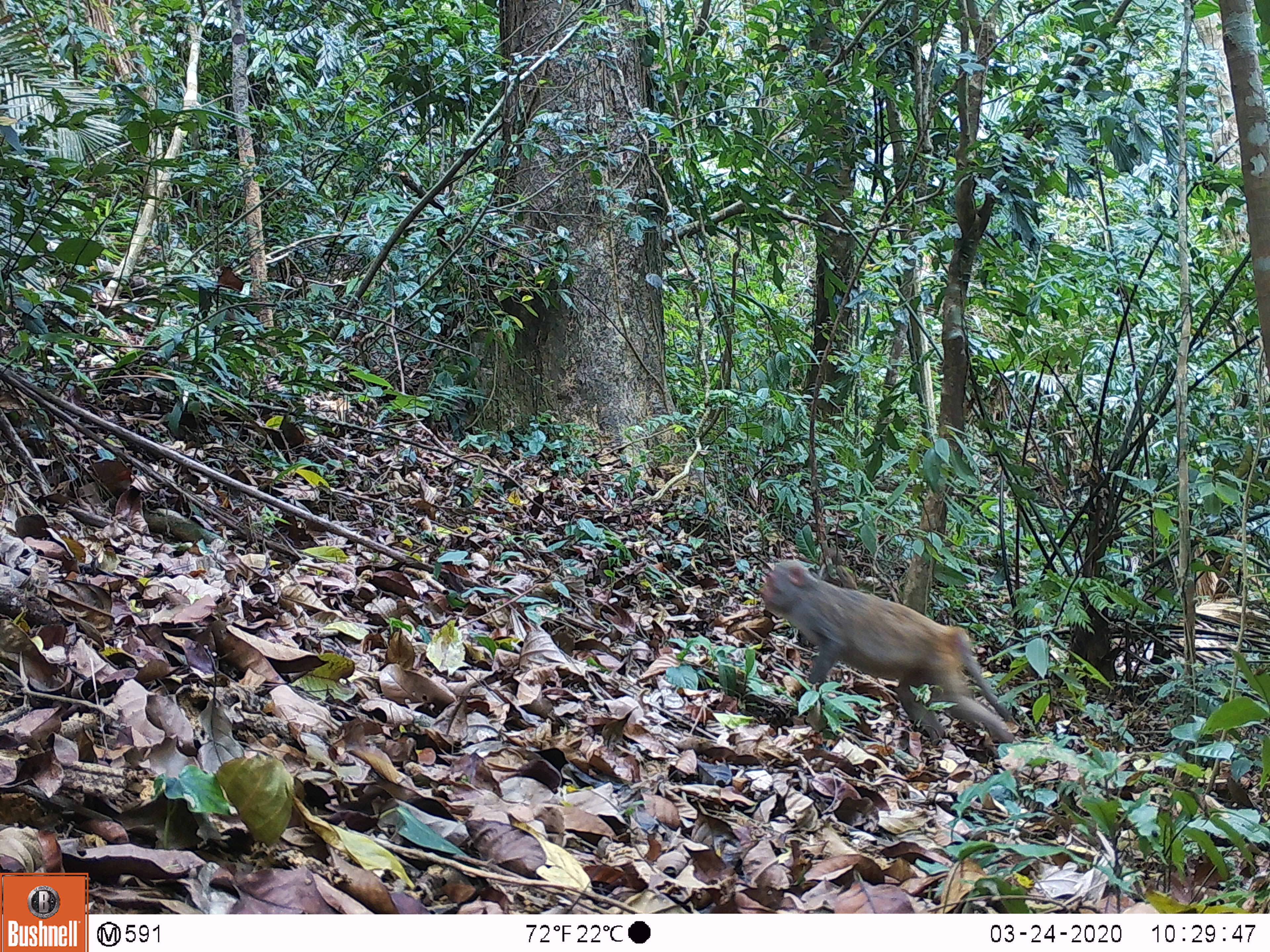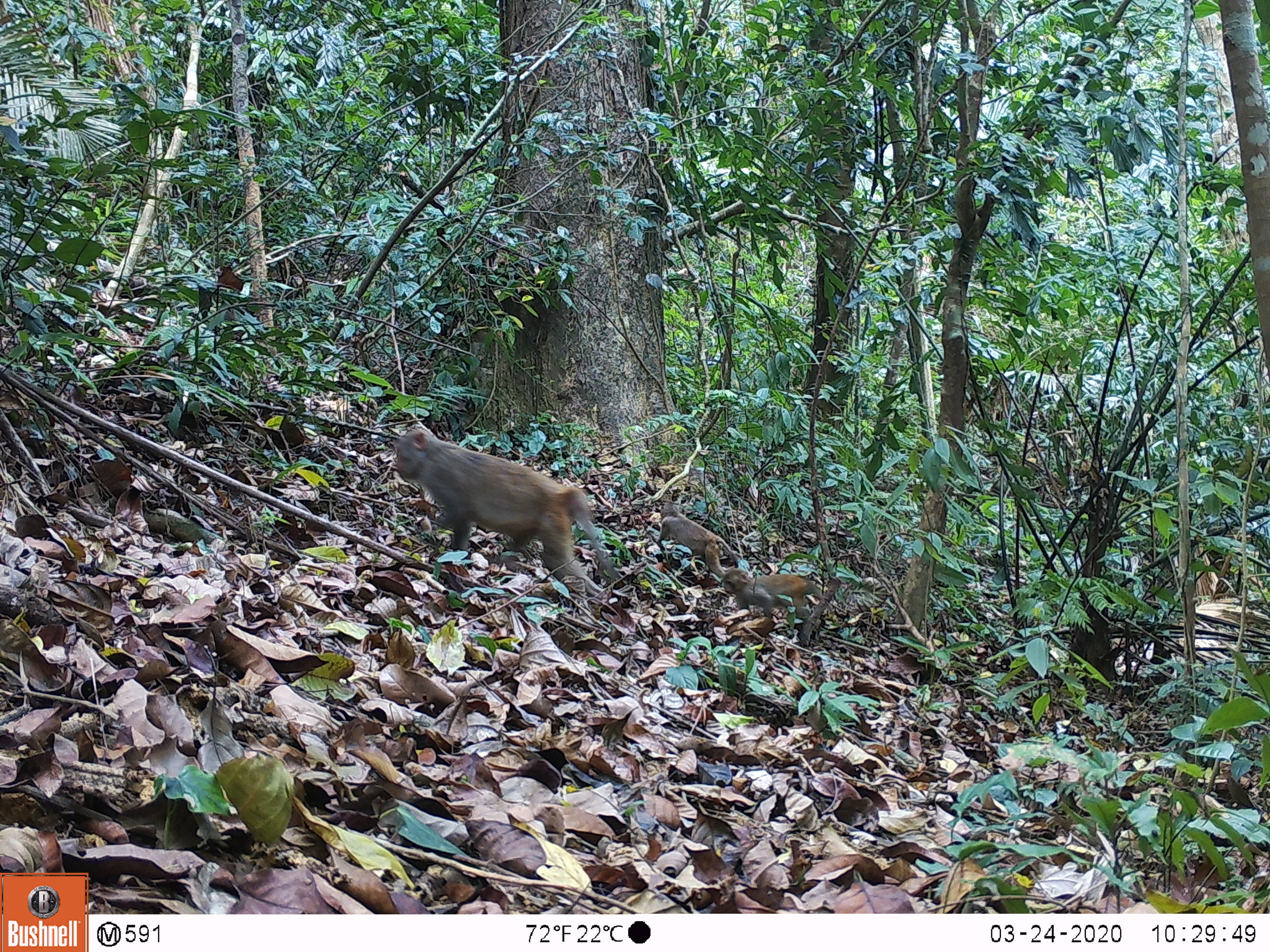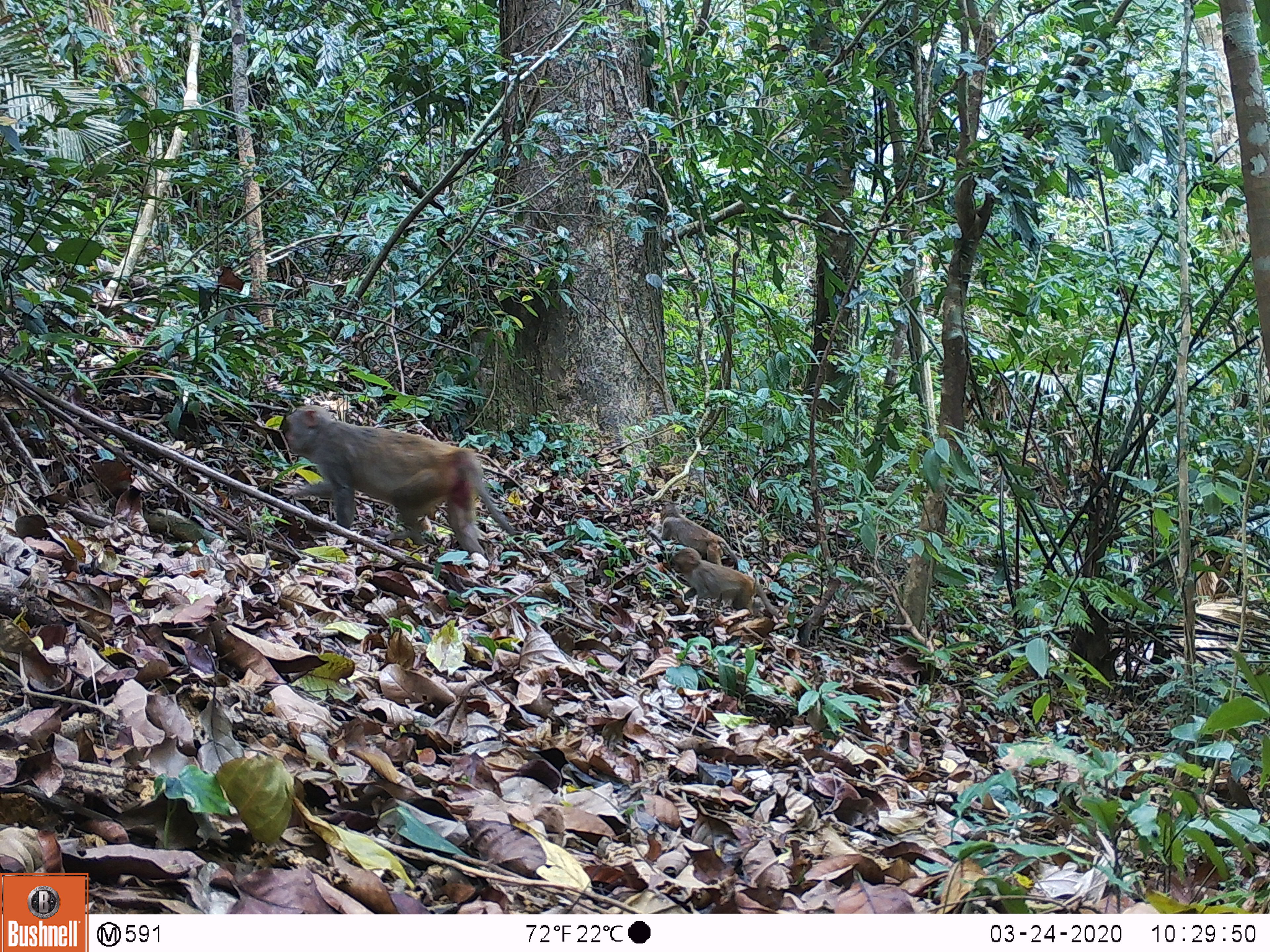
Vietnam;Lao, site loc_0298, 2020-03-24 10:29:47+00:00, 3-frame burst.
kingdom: Animalia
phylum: Chordata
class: Mammalia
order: Primates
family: Cercopithecidae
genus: Macaca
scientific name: Macaca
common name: macaques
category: assam or rhesus macaque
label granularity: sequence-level